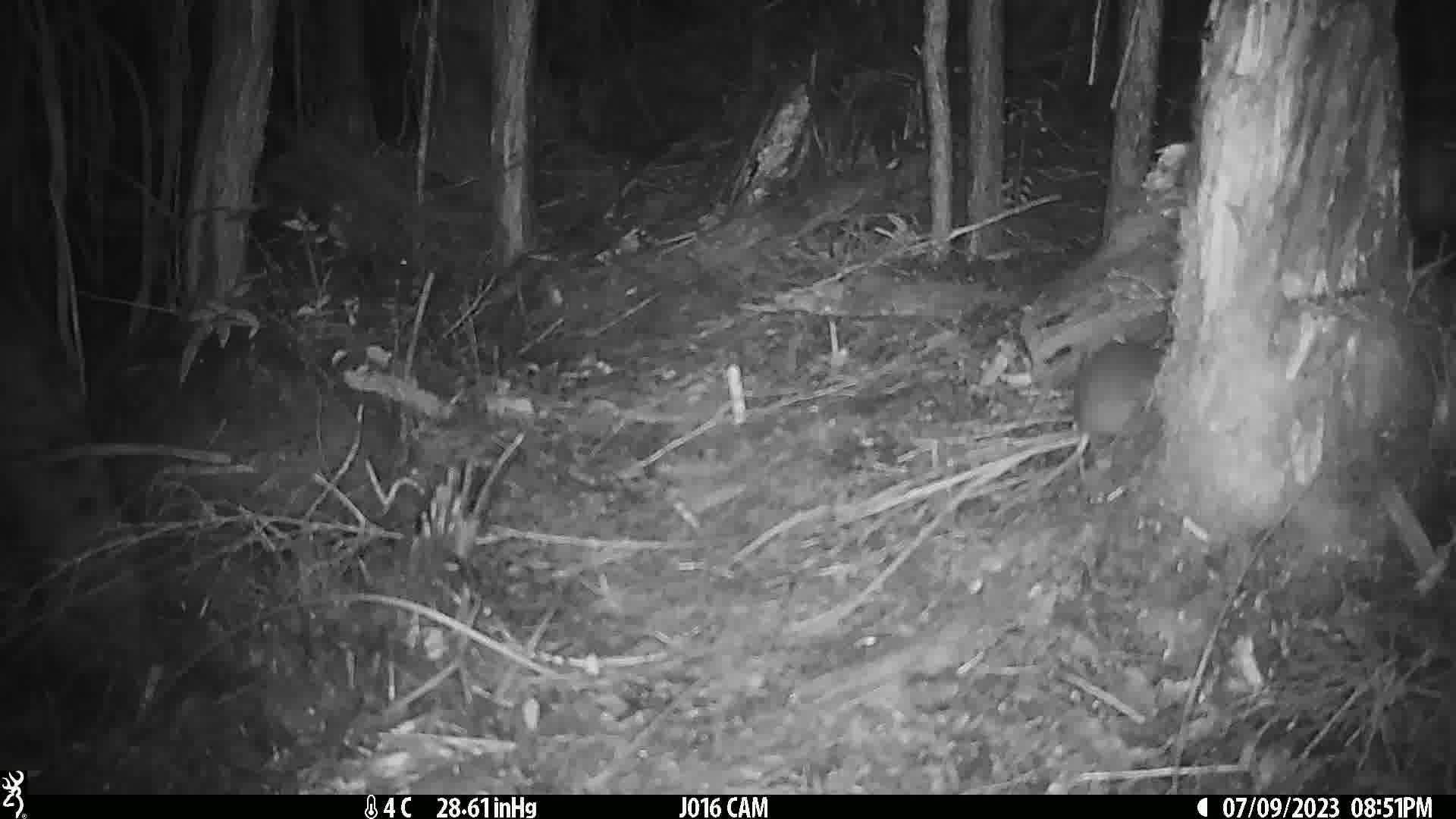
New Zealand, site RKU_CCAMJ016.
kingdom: Animalia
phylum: Chordata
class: Mammalia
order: Rodentia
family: Muridae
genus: Rattus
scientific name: Rattus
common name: rat